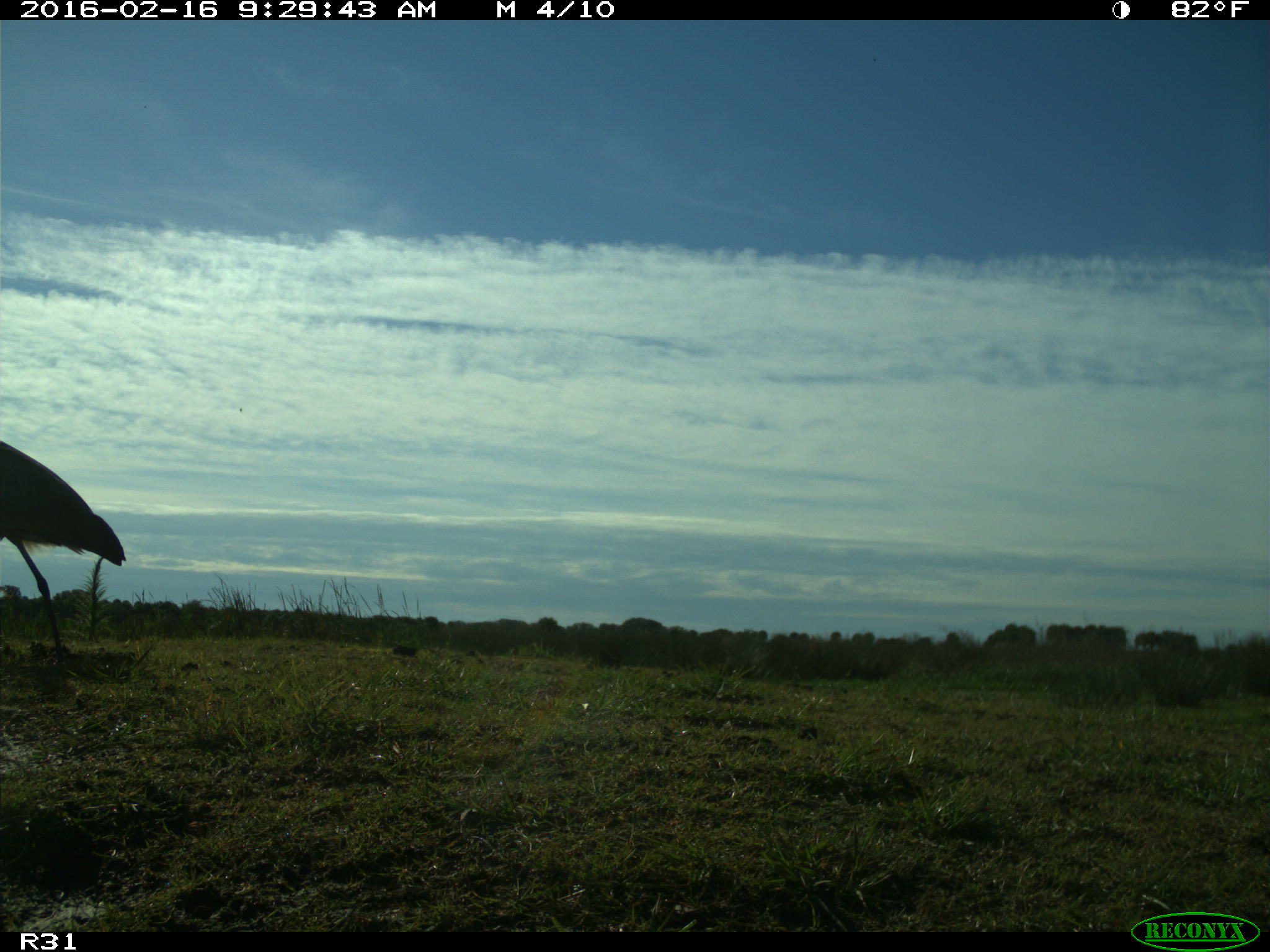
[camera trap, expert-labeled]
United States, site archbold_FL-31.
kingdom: Animalia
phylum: Chordata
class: Aves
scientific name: Aves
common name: birds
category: unidentified bird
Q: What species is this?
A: Unidentified bird (birds) (Aves).